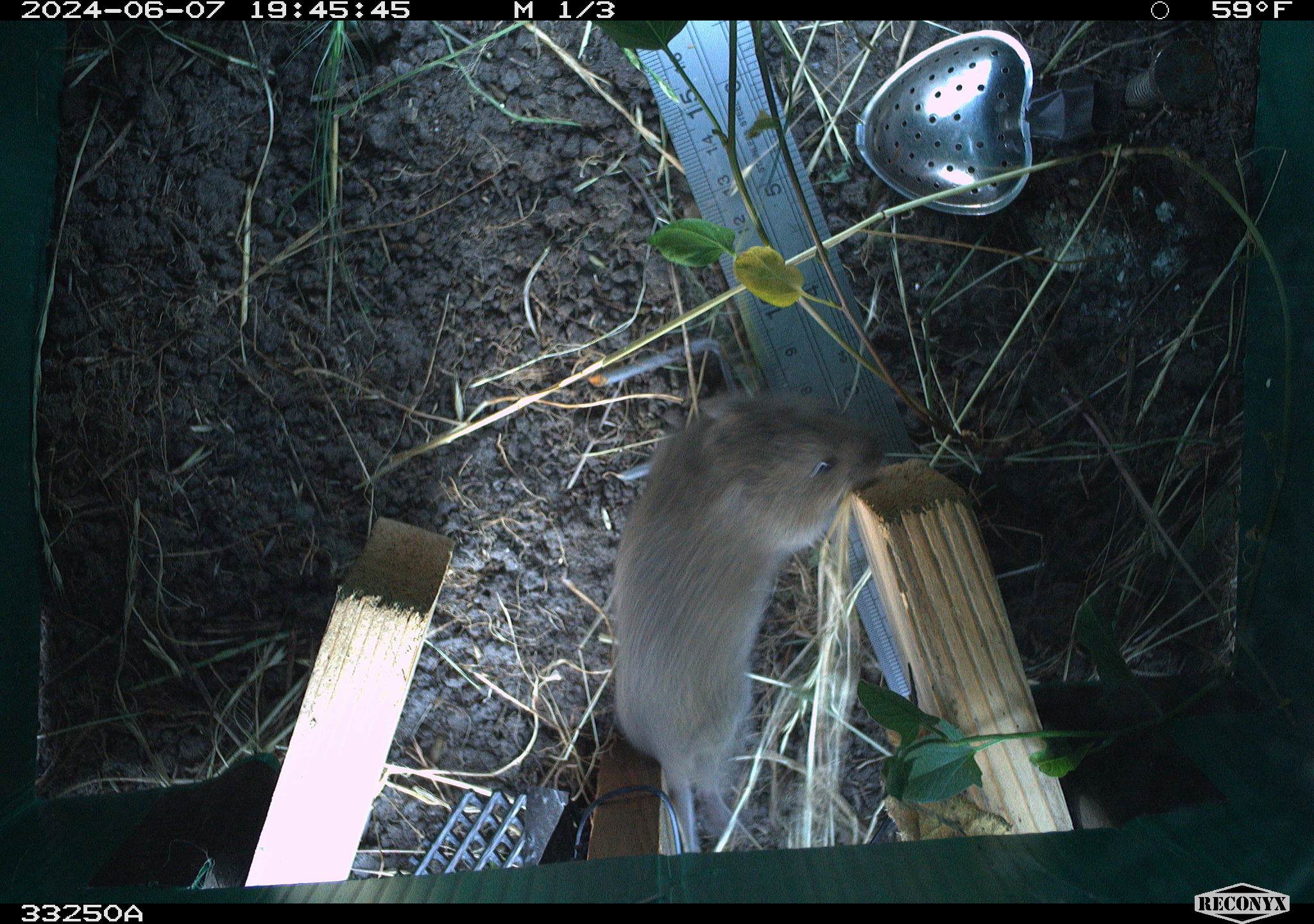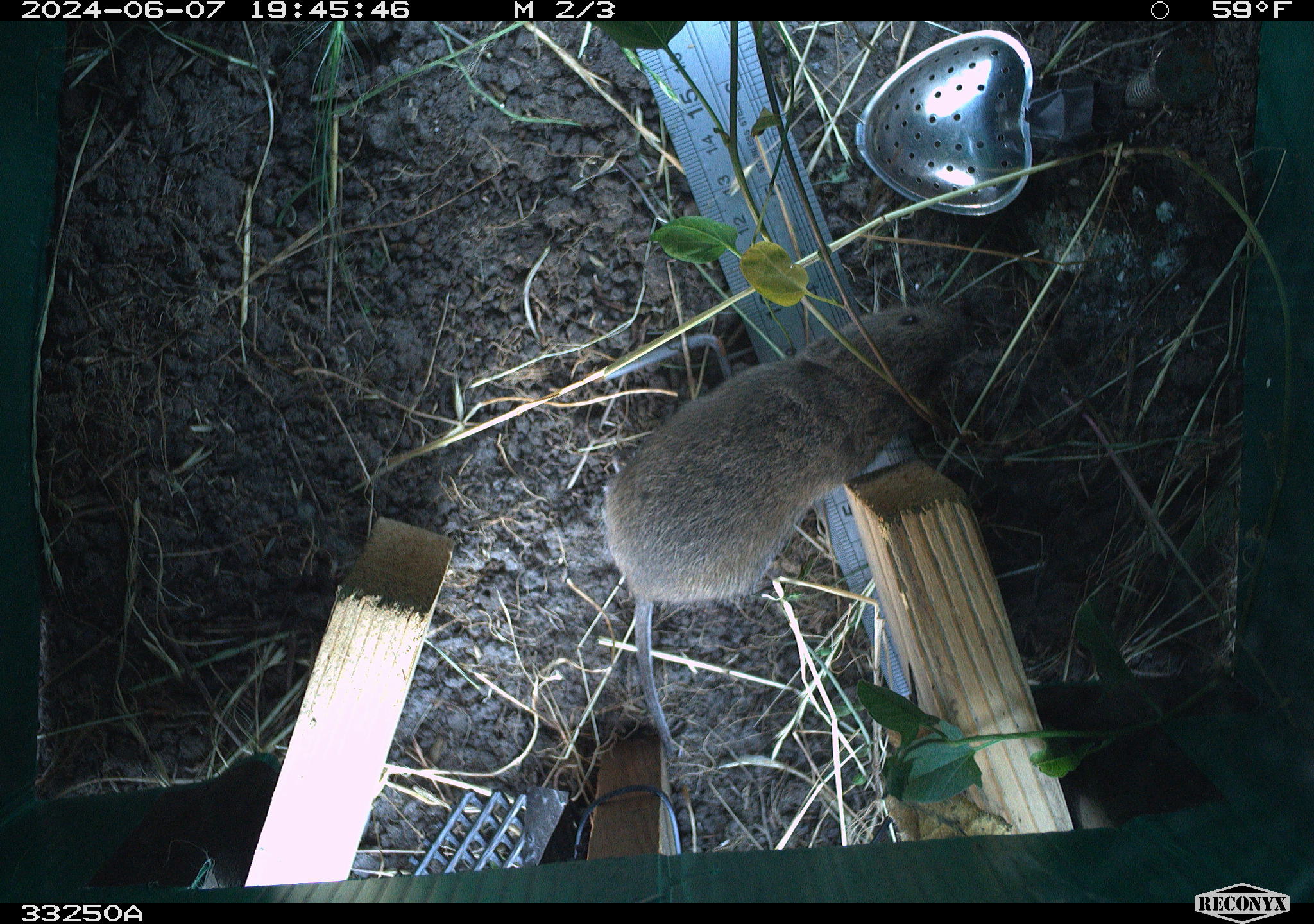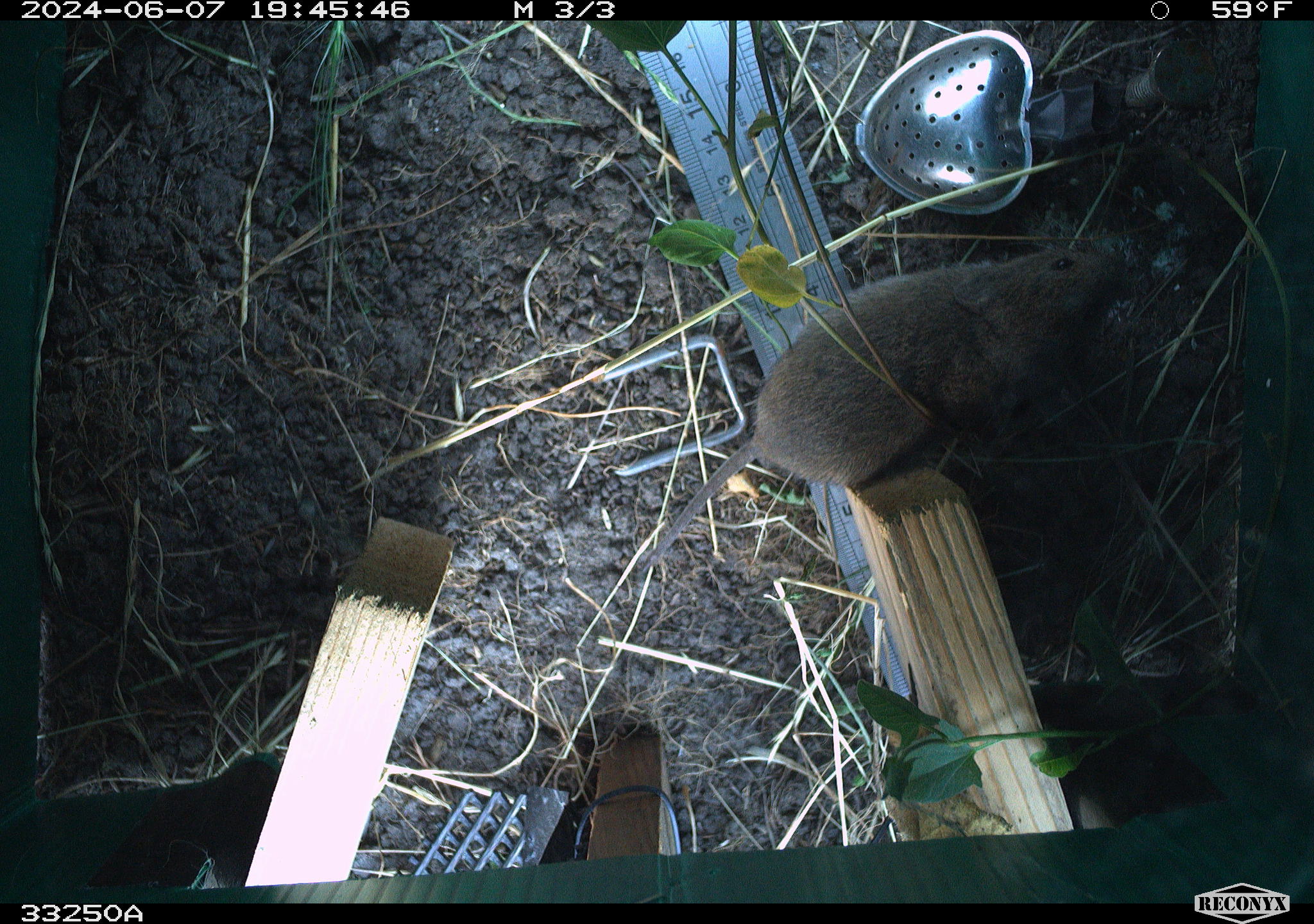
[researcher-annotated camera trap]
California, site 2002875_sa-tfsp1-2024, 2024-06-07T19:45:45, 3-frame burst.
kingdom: Animalia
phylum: Chordata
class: Mammalia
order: Rodentia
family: Cricetidae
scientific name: Arvicolinae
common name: voles, lemmings, and muskrats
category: arvicolinae subfamily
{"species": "arvicolinae subfamily (voles, lemmings, and muskrats) (Arvicolinae)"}